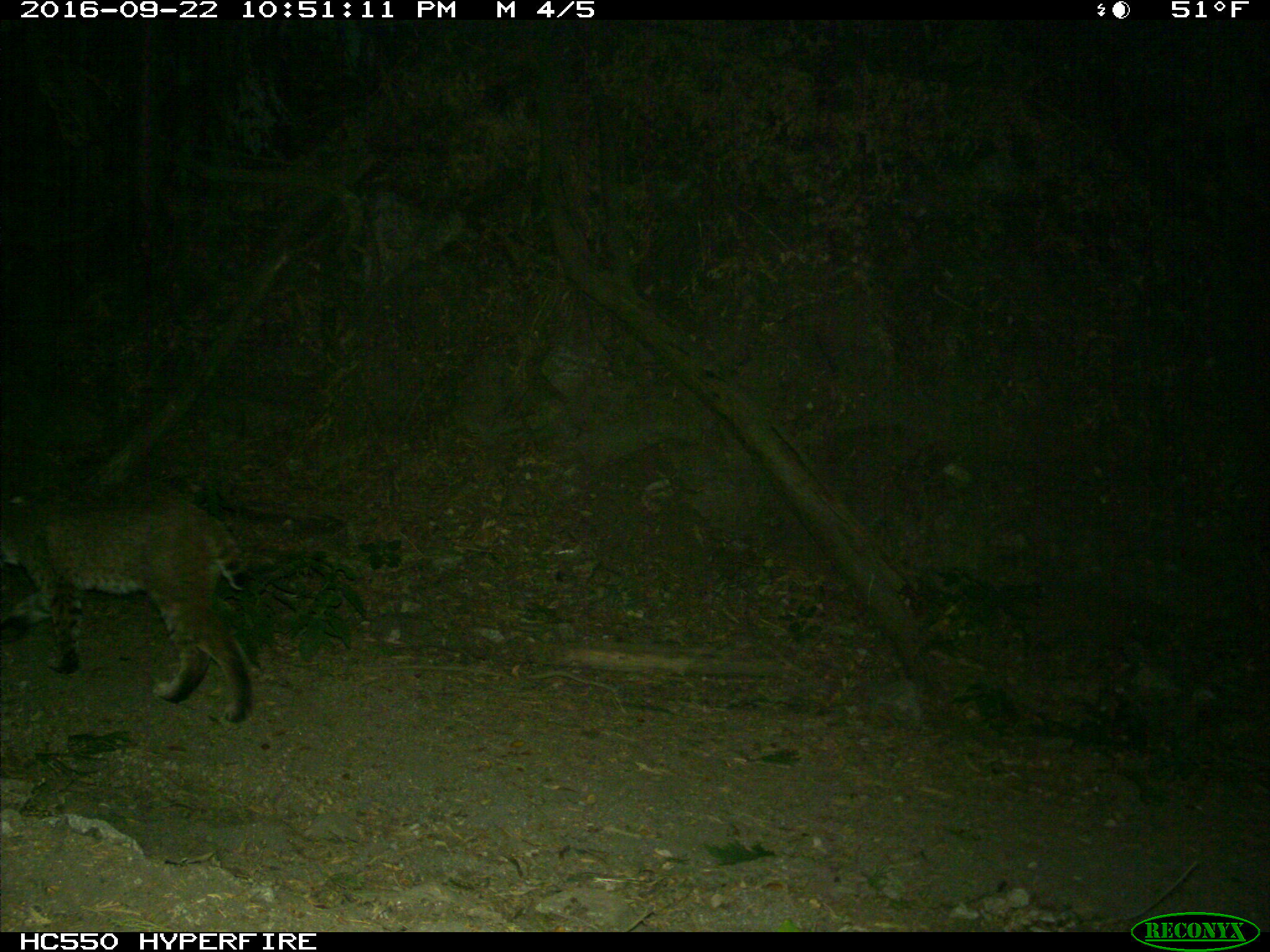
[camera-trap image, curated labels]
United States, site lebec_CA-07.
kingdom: Animalia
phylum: Chordata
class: Mammalia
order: Carnivora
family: Felidae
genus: Lynx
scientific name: Lynx rufus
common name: bobcat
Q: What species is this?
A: Lynx rufus (bobcat).